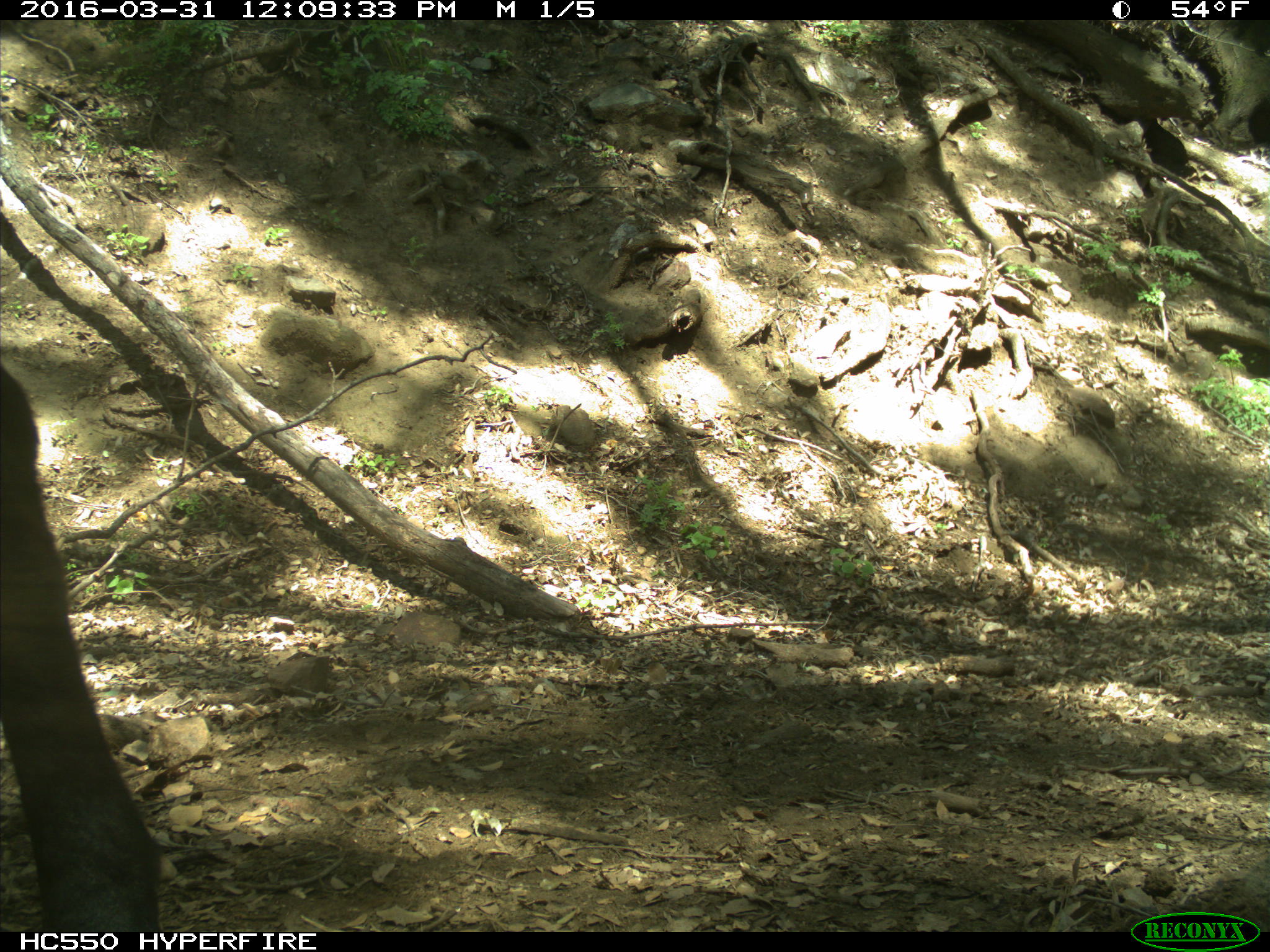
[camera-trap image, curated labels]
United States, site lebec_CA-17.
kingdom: Animalia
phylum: Chordata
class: Mammalia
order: Artiodactyla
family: Bovidae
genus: Bos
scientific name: Bos taurus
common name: domestic cow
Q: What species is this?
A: Bos taurus (domestic cow).